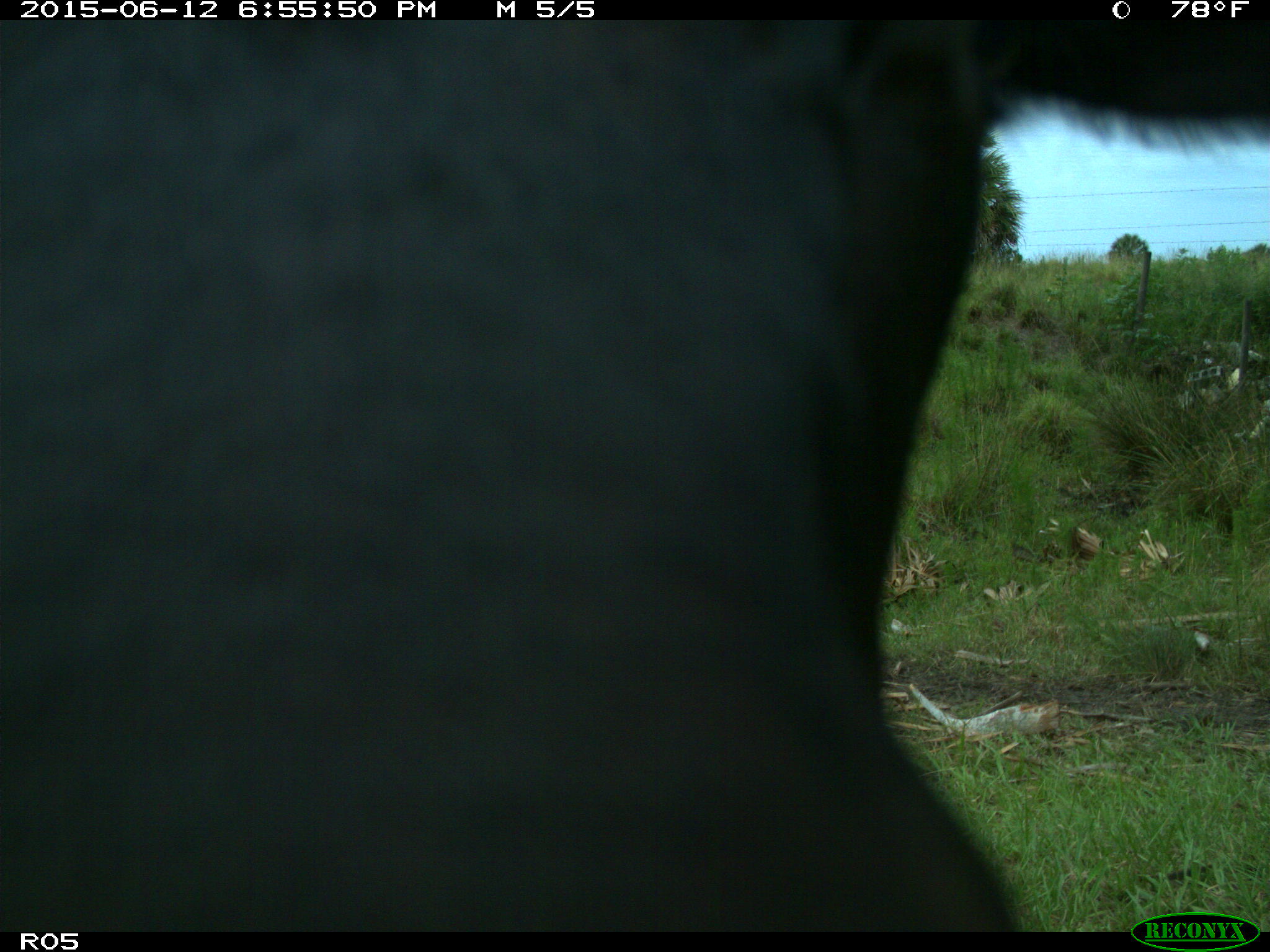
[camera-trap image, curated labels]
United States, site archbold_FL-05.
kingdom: Animalia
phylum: Chordata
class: Mammalia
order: Artiodactyla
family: Bovidae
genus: Bos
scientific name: Bos taurus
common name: domestic cow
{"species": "Bos taurus (domestic cow)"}